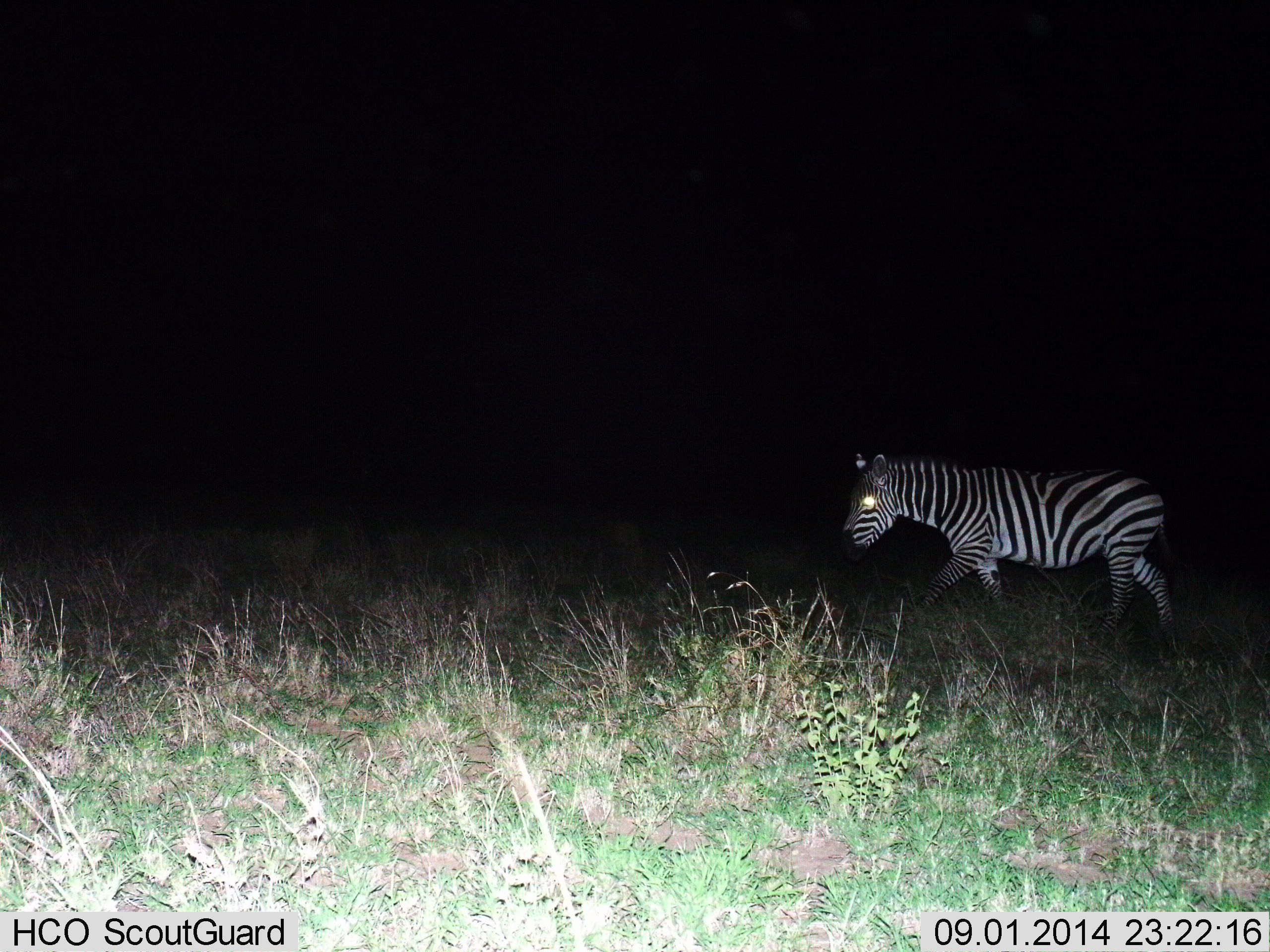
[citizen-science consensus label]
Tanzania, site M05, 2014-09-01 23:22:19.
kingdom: Animalia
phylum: Chordata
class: Mammalia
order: Perissodactyla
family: Equidae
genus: Equus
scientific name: Equus quagga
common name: plains zebra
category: zebra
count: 1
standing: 10%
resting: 0%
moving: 100%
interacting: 0%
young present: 0%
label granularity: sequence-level